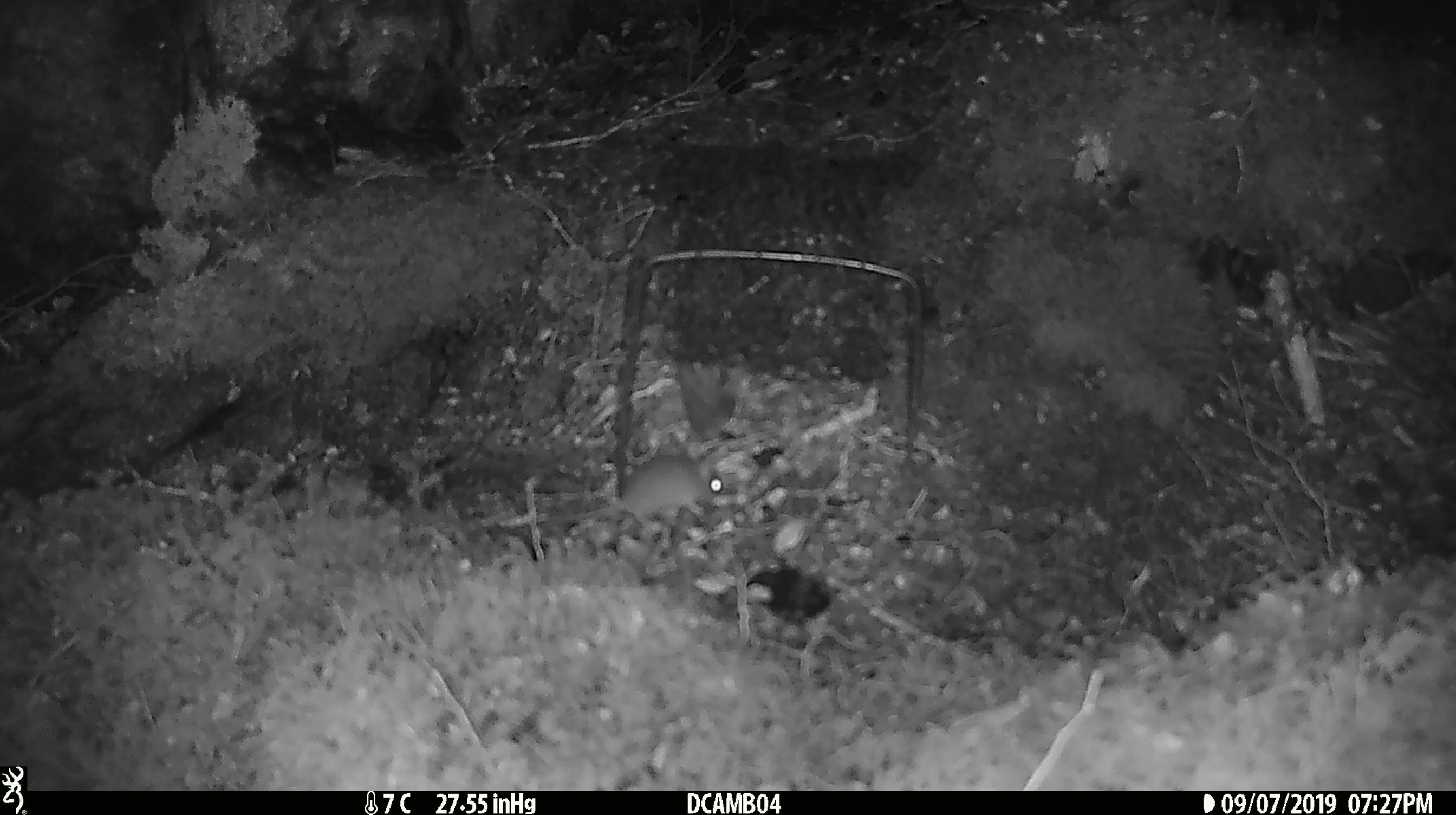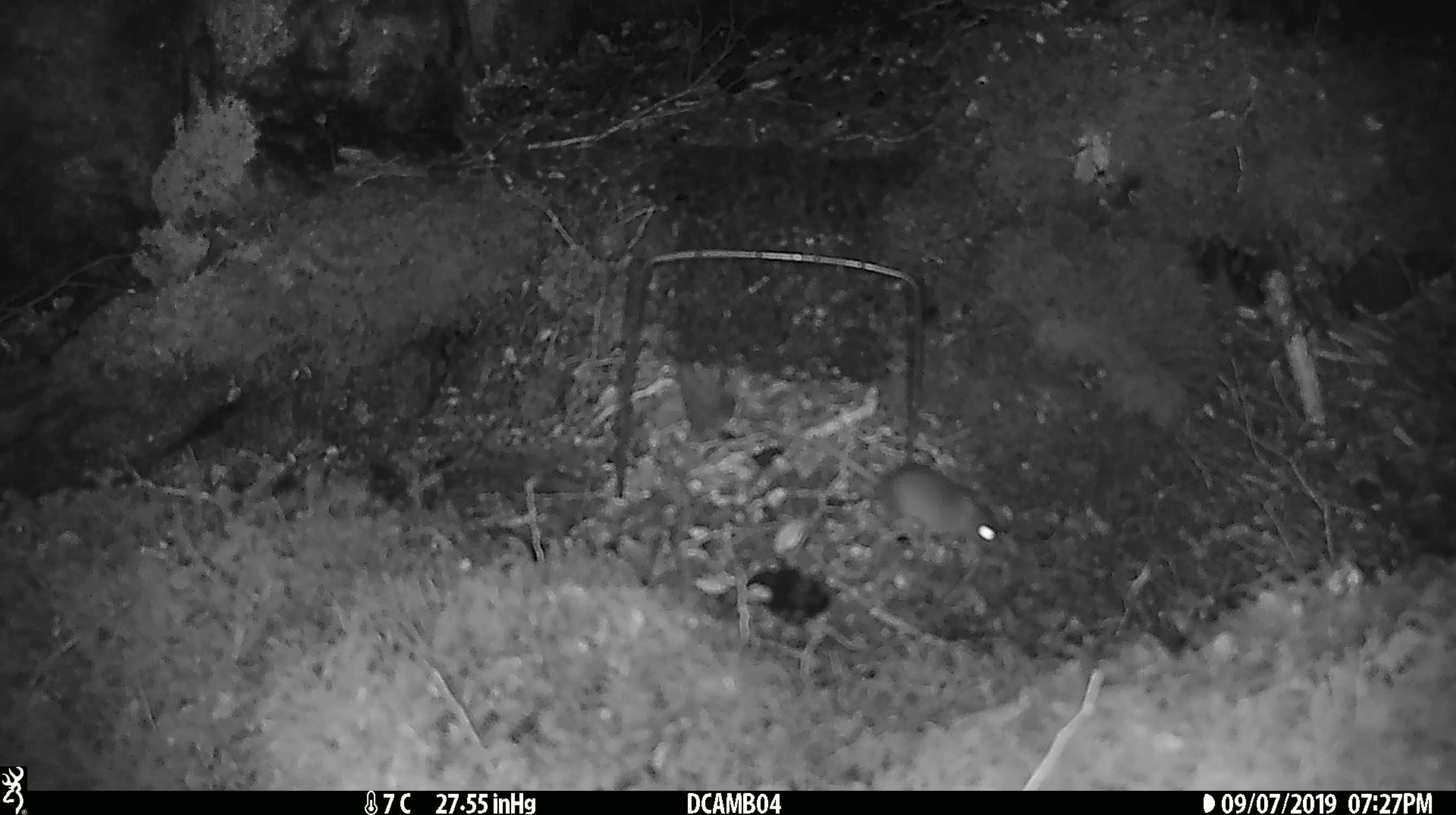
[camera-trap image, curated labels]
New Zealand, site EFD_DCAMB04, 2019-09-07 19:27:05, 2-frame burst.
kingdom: Animalia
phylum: Chordata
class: Mammalia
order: Rodentia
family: Muridae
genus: Mus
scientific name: Mus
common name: mouse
Mouse (Mus).